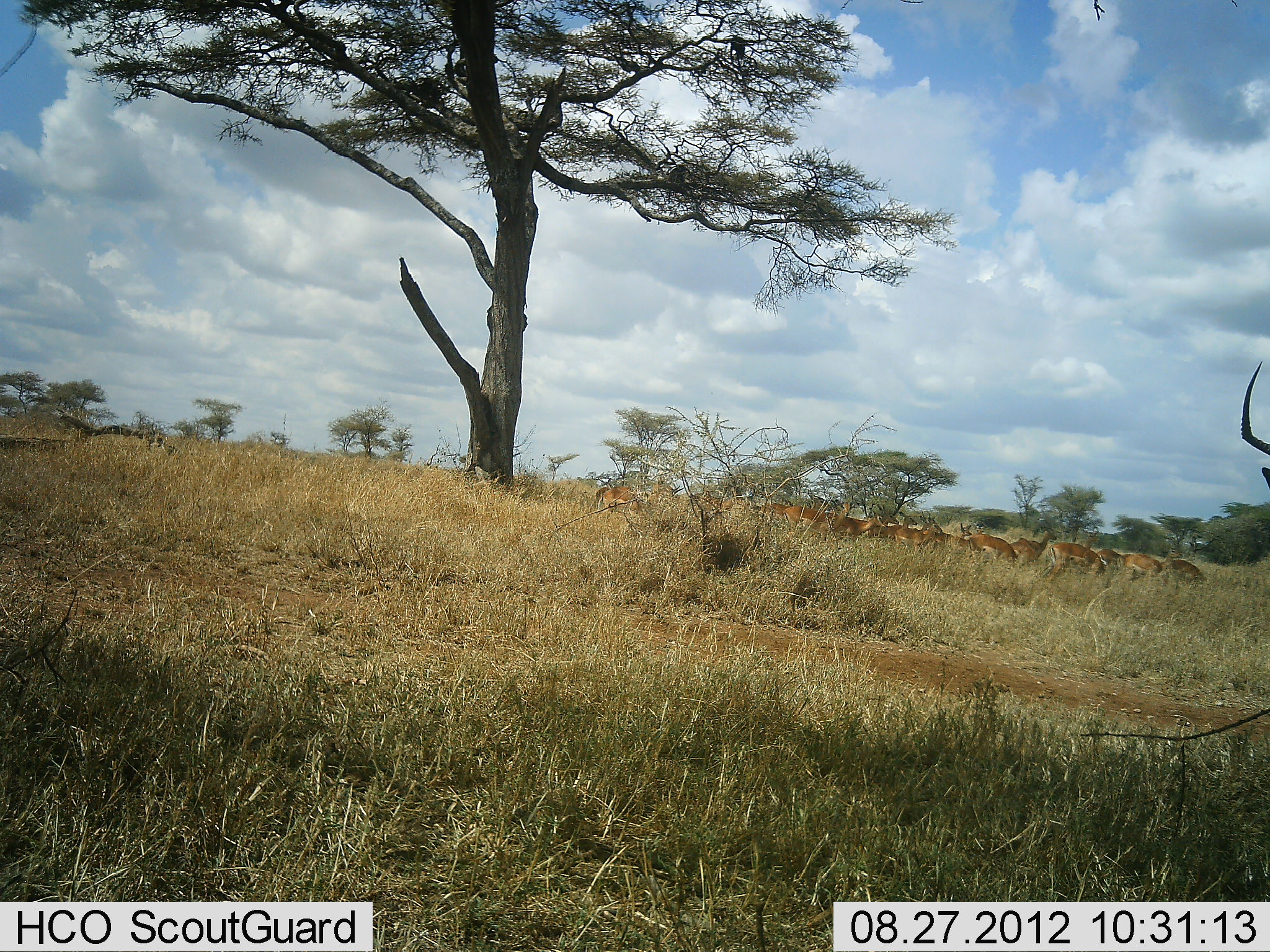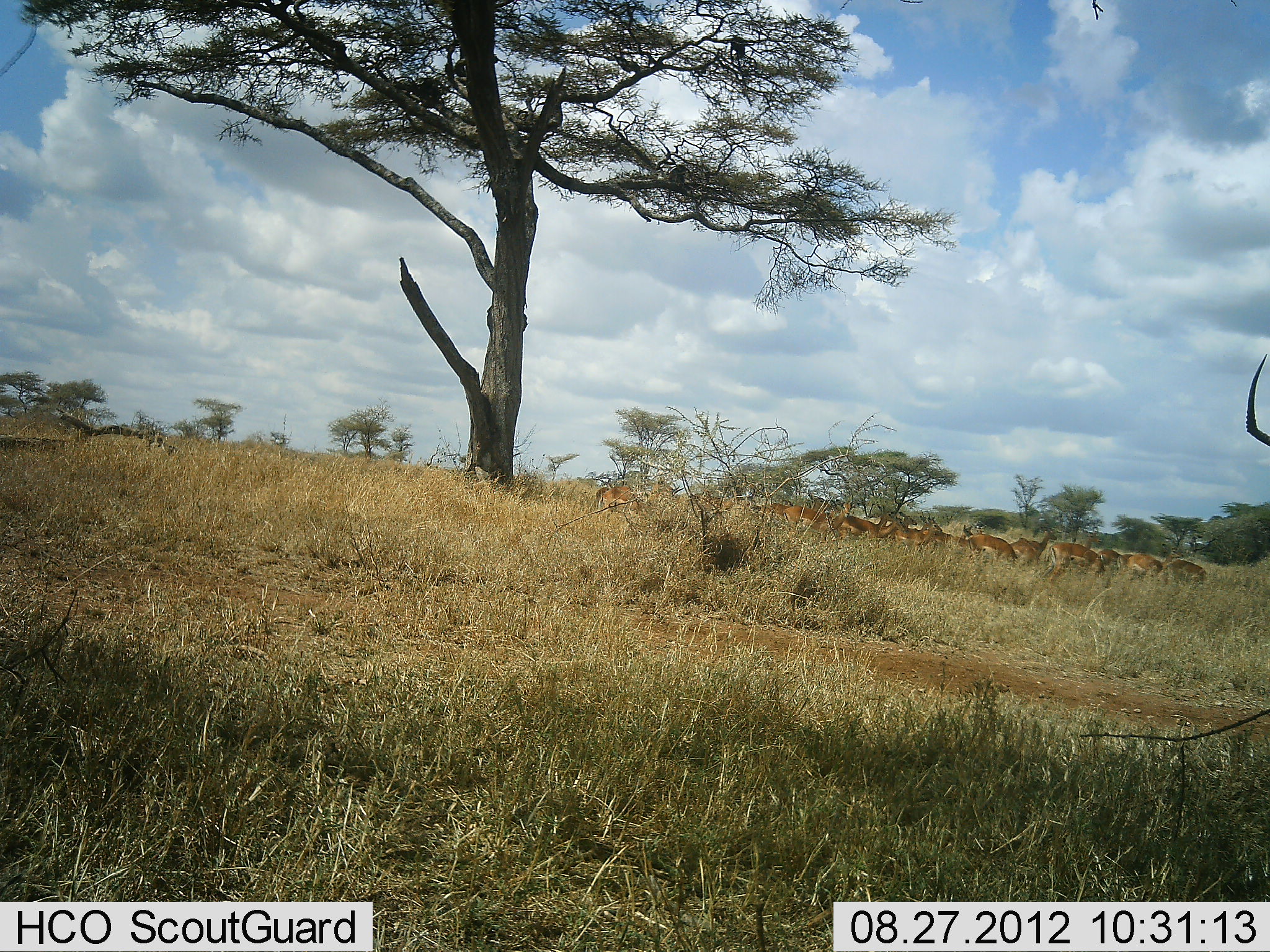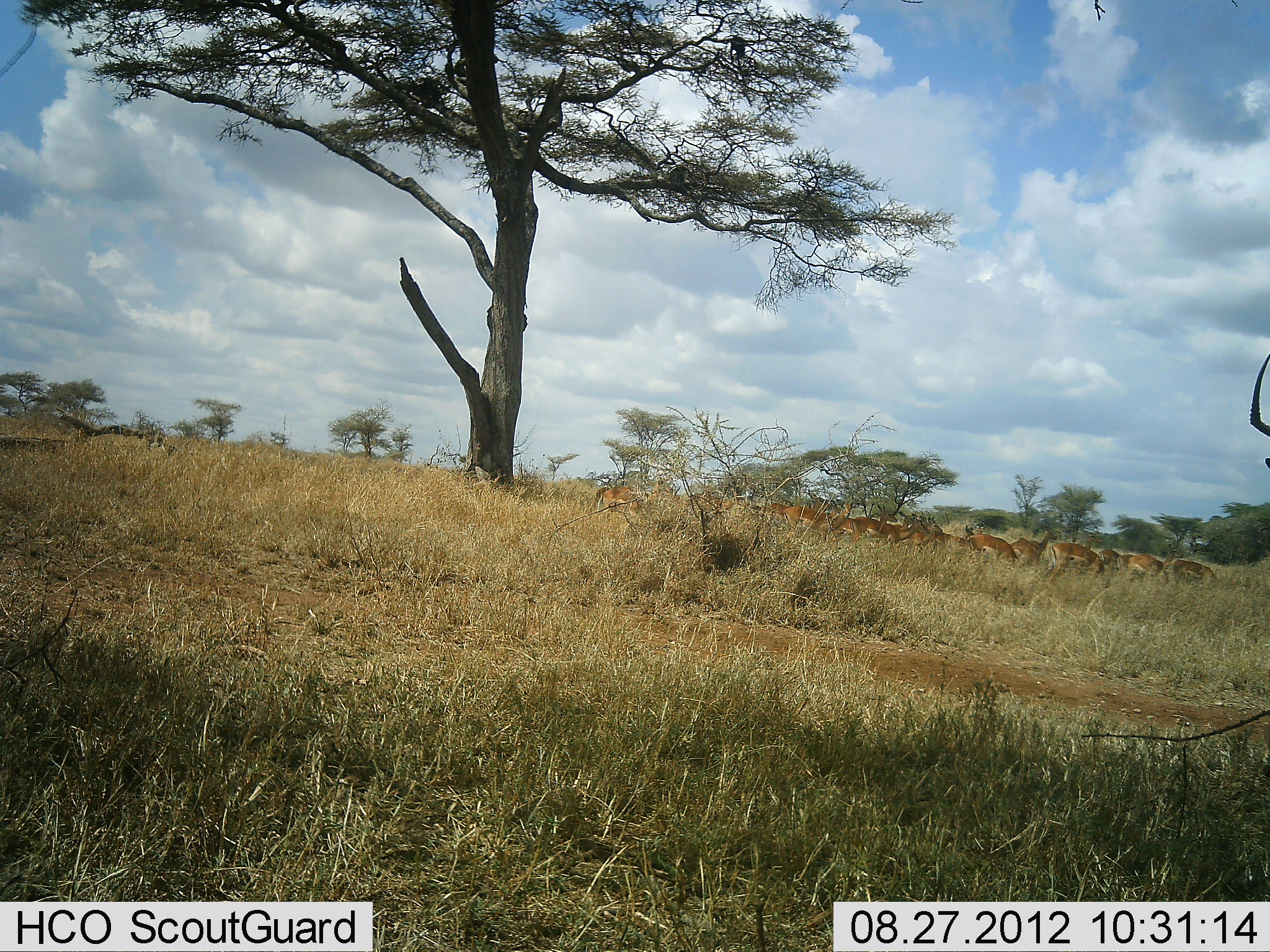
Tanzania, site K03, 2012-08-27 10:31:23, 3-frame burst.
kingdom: Animalia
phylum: Chordata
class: Mammalia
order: Artiodactyla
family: Bovidae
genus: Aepyceros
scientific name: Aepyceros melampus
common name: impala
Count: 11-50.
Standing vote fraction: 91%.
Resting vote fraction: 0%.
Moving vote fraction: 0%.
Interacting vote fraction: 0%.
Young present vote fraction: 0%.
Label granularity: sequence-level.